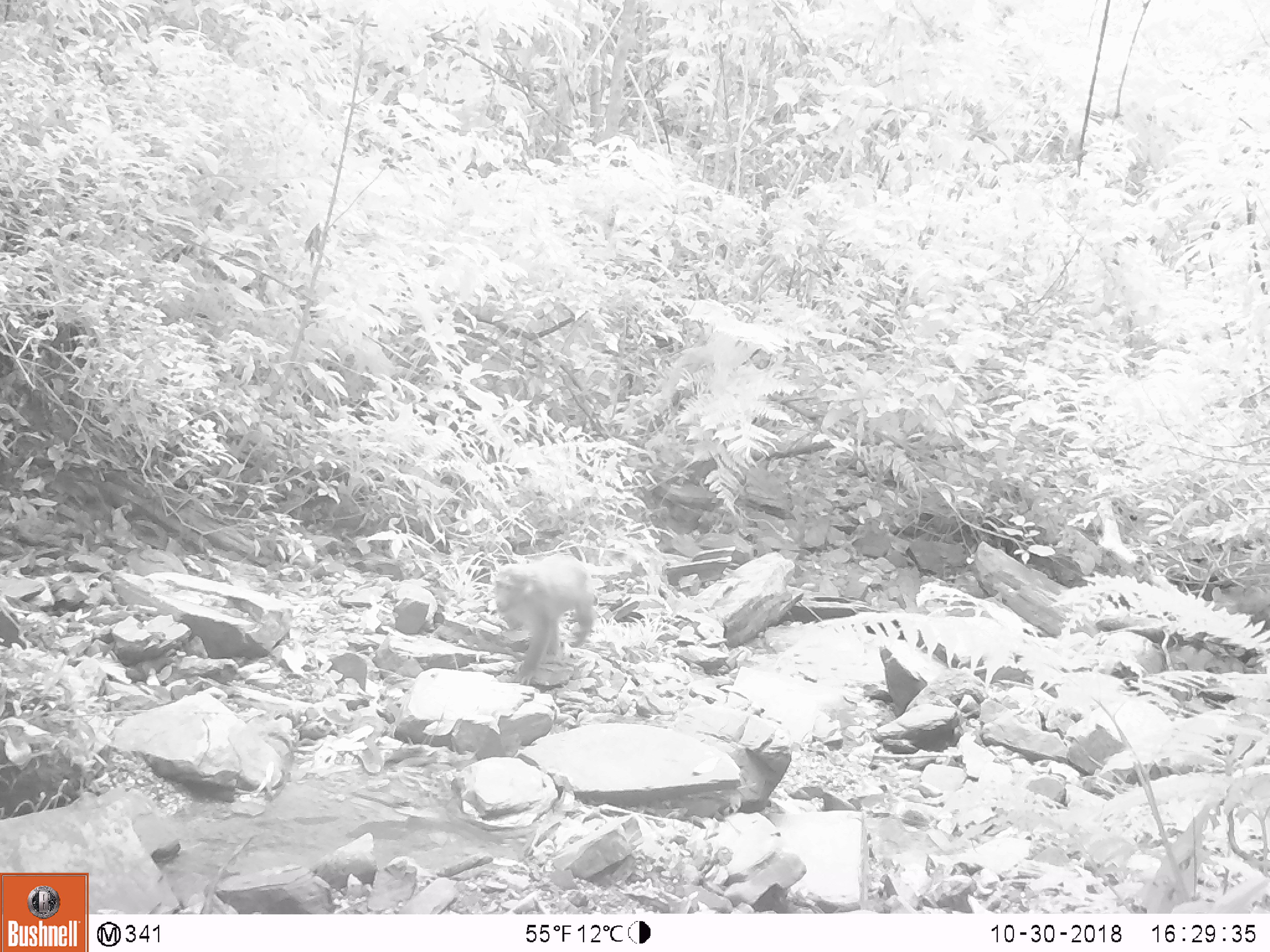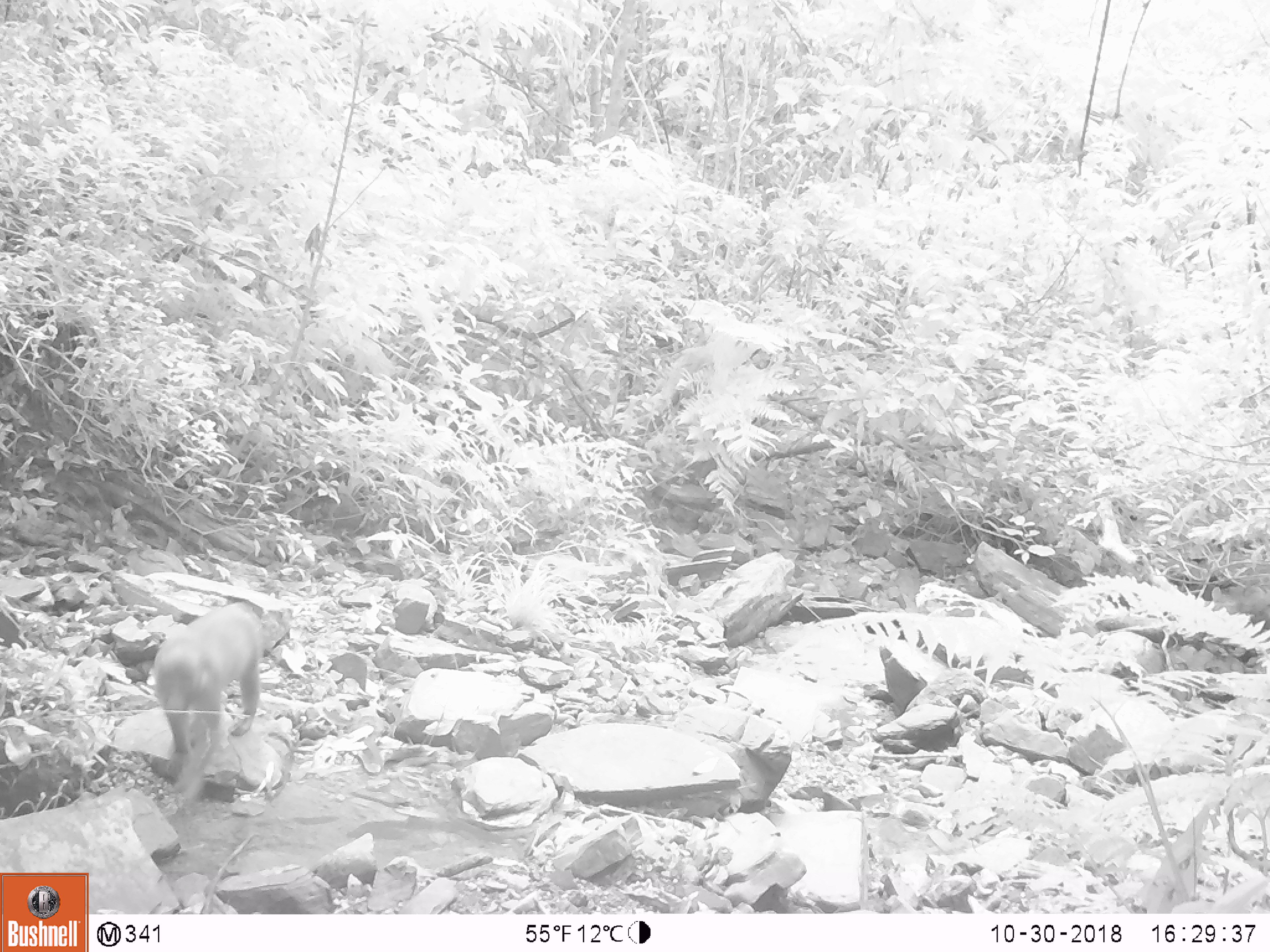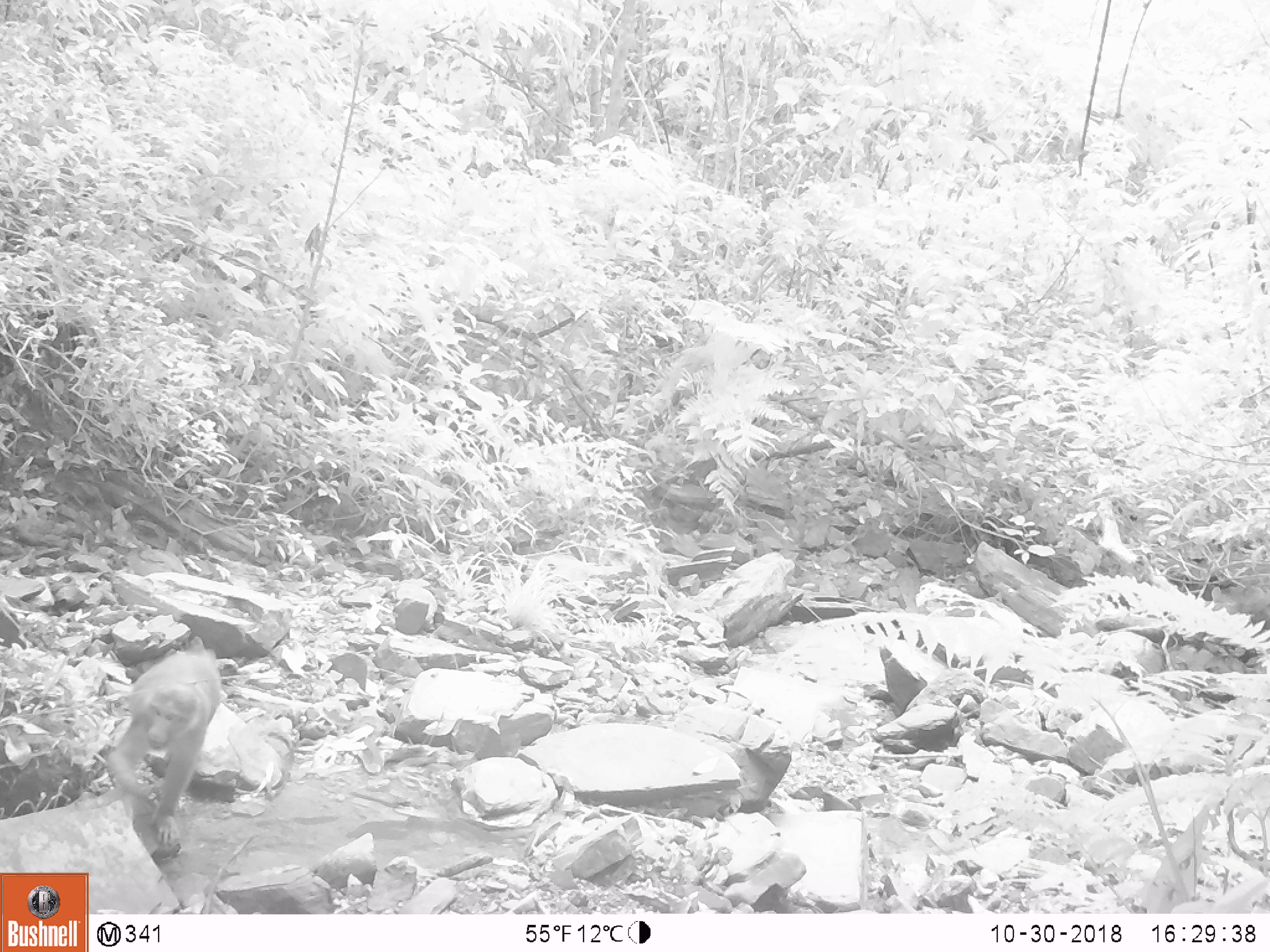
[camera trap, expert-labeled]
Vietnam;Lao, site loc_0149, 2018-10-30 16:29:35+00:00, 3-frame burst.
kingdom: Animalia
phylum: Chordata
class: Mammalia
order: Primates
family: Cercopithecidae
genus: Macaca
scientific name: Macaca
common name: macaques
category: assam or rhesus macaque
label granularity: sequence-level